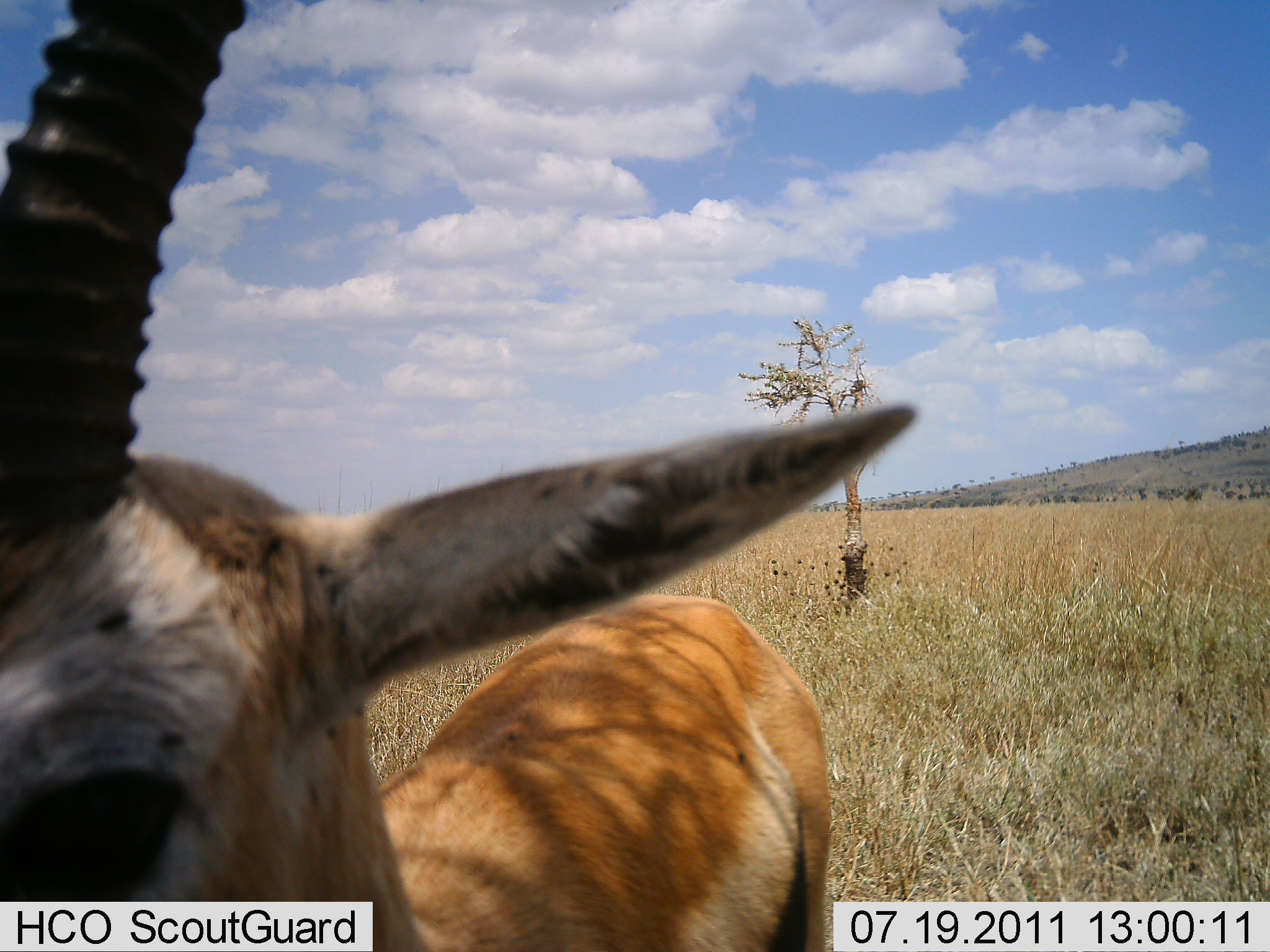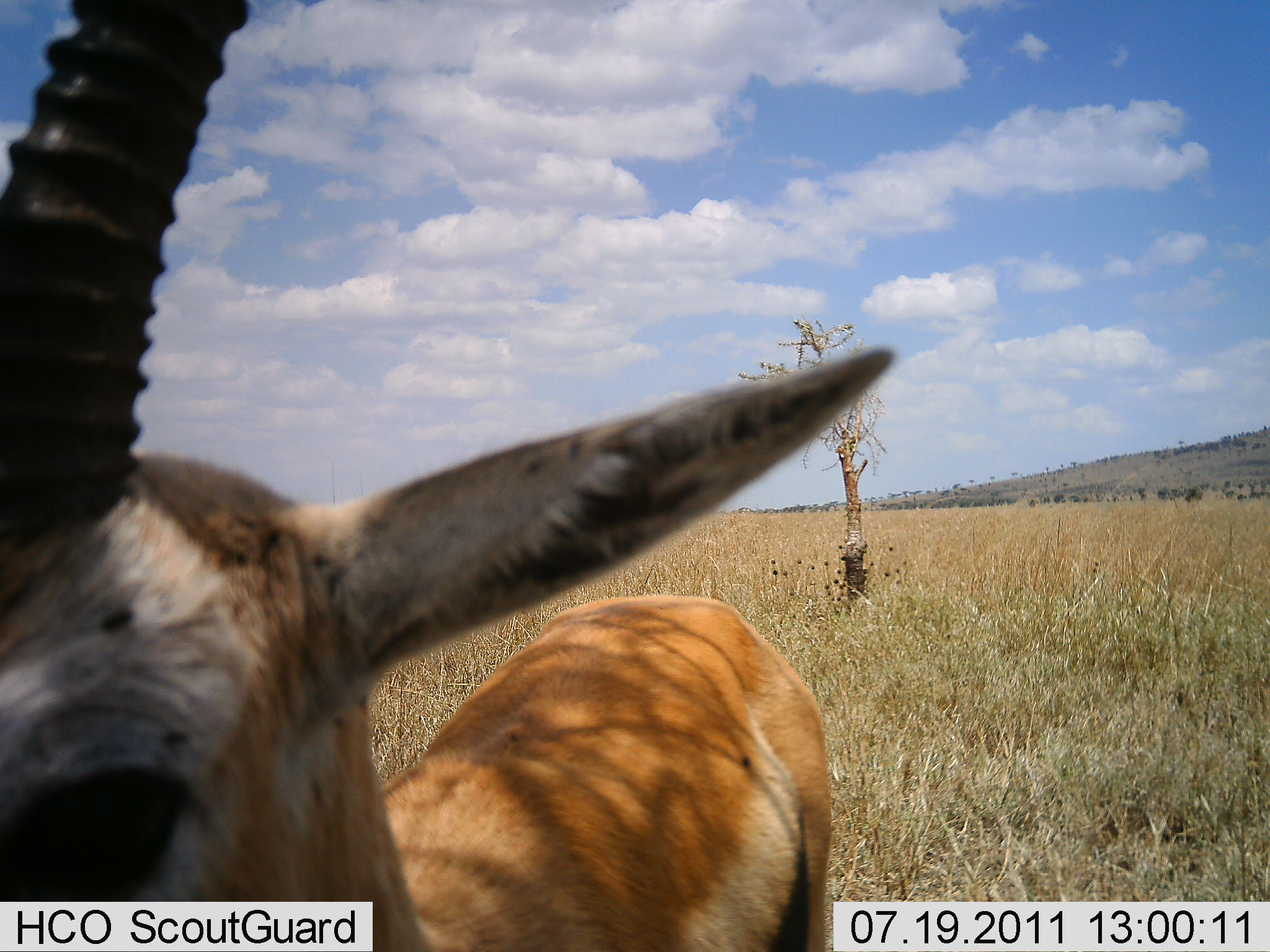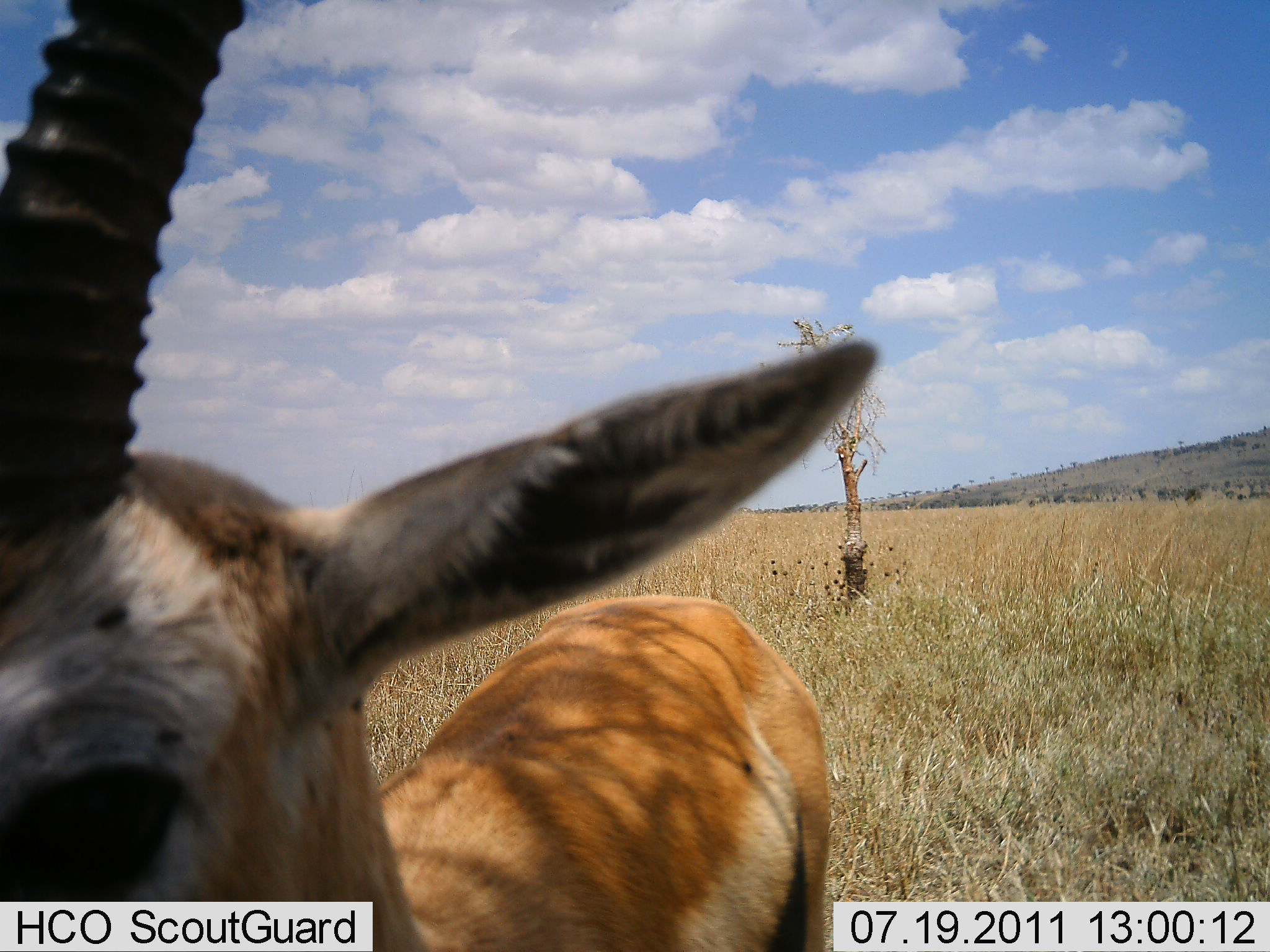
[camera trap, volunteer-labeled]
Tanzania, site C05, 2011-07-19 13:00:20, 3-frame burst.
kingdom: Animalia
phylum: Chordata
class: Mammalia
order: Artiodactyla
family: Bovidae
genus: Eudorcas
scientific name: Eudorcas thomsonii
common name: thomson's gazelle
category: gazellethomsons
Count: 1.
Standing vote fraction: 100%.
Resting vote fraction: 0%.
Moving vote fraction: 0%.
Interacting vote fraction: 0%.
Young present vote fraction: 0%.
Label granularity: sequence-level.